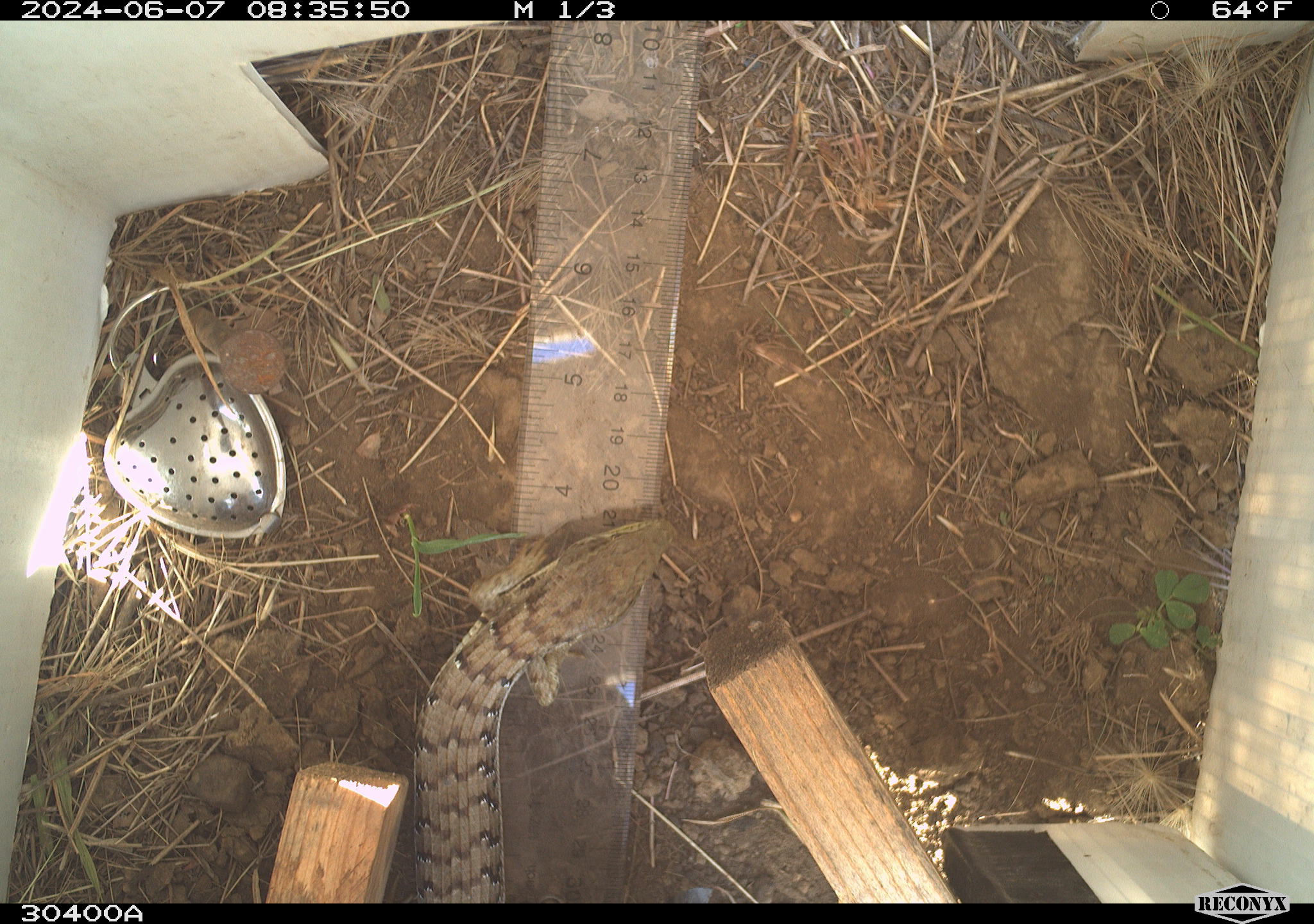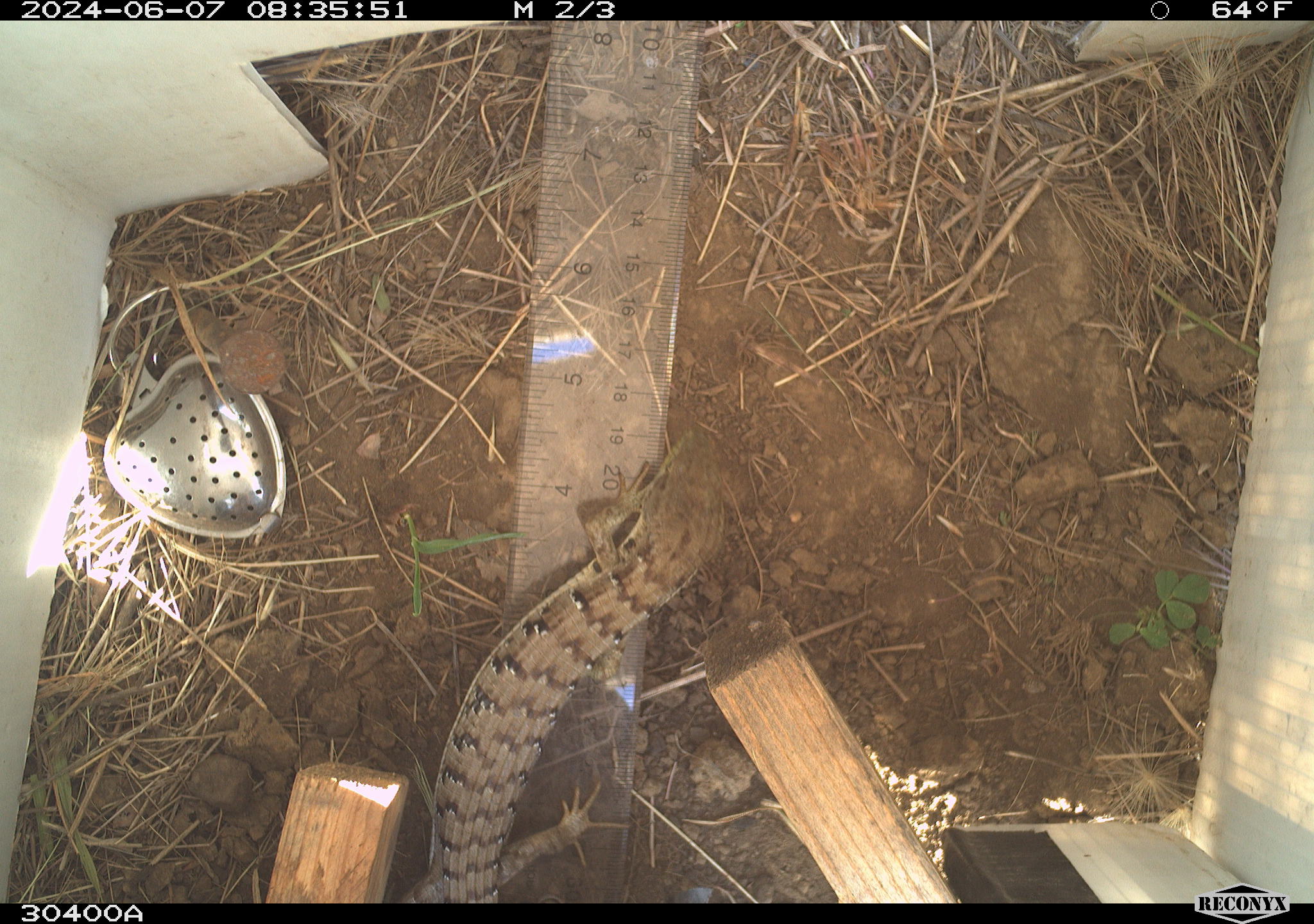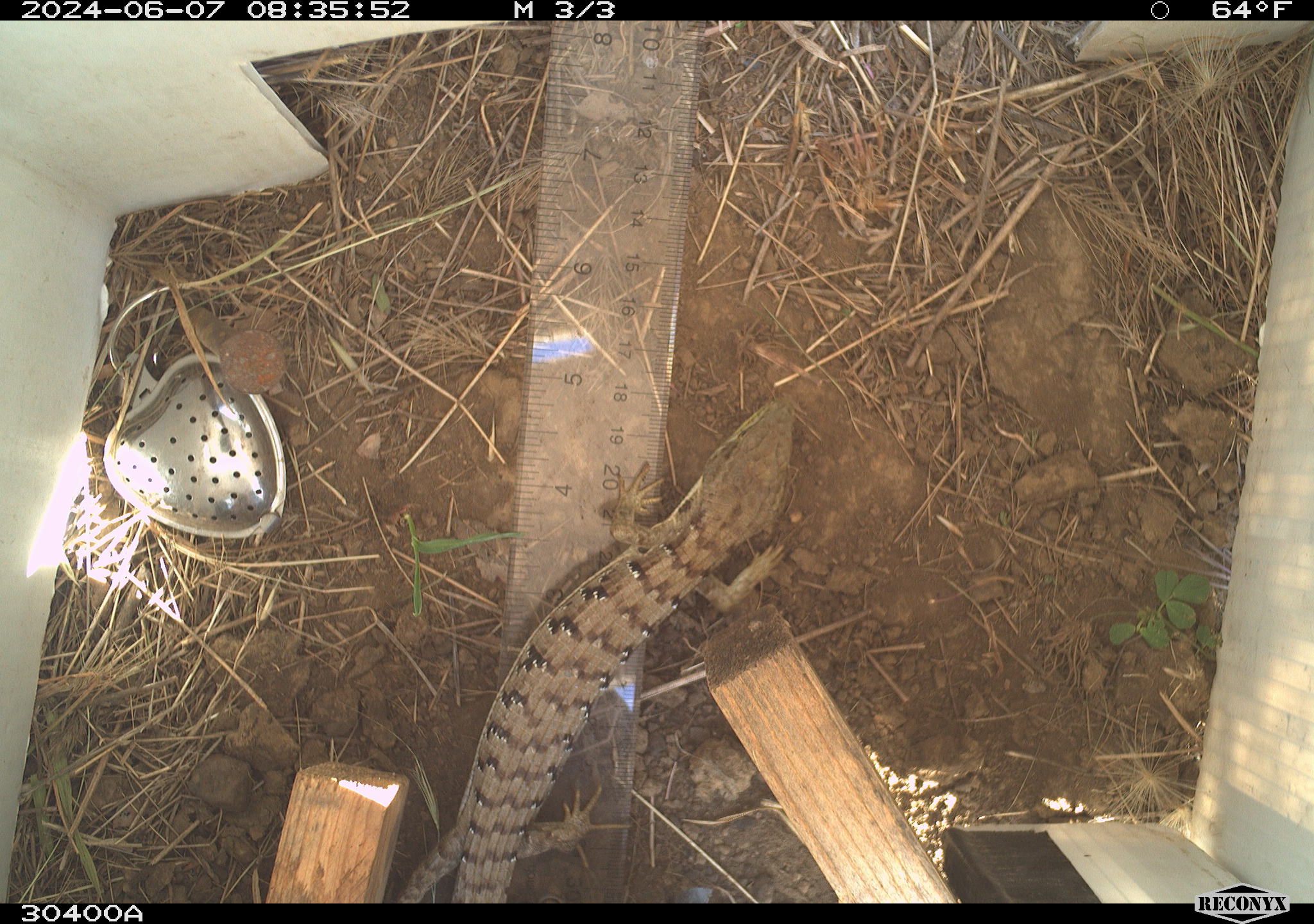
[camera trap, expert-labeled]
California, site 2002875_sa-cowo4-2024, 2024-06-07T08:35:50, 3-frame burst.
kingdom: Animalia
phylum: Chordata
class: Reptilia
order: Squamata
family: Anguidae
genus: Elgaria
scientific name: Elgaria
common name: alligator lizards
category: elgaria species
Elgaria species (alligator lizards) (Elgaria).